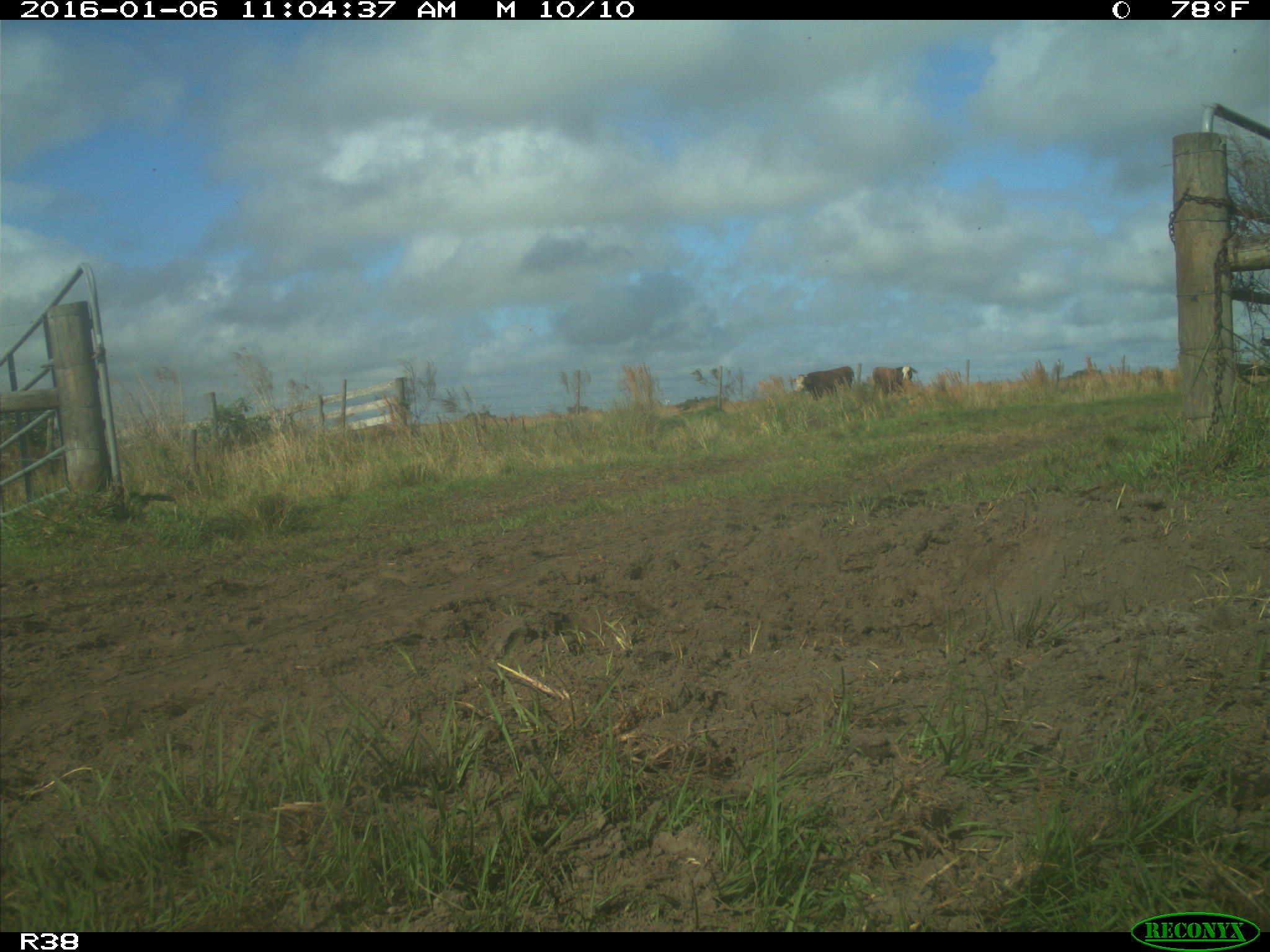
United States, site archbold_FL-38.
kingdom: Animalia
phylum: Chordata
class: Mammalia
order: Artiodactyla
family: Bovidae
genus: Bos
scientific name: Bos taurus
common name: domestic cow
Bos taurus (domestic cow).